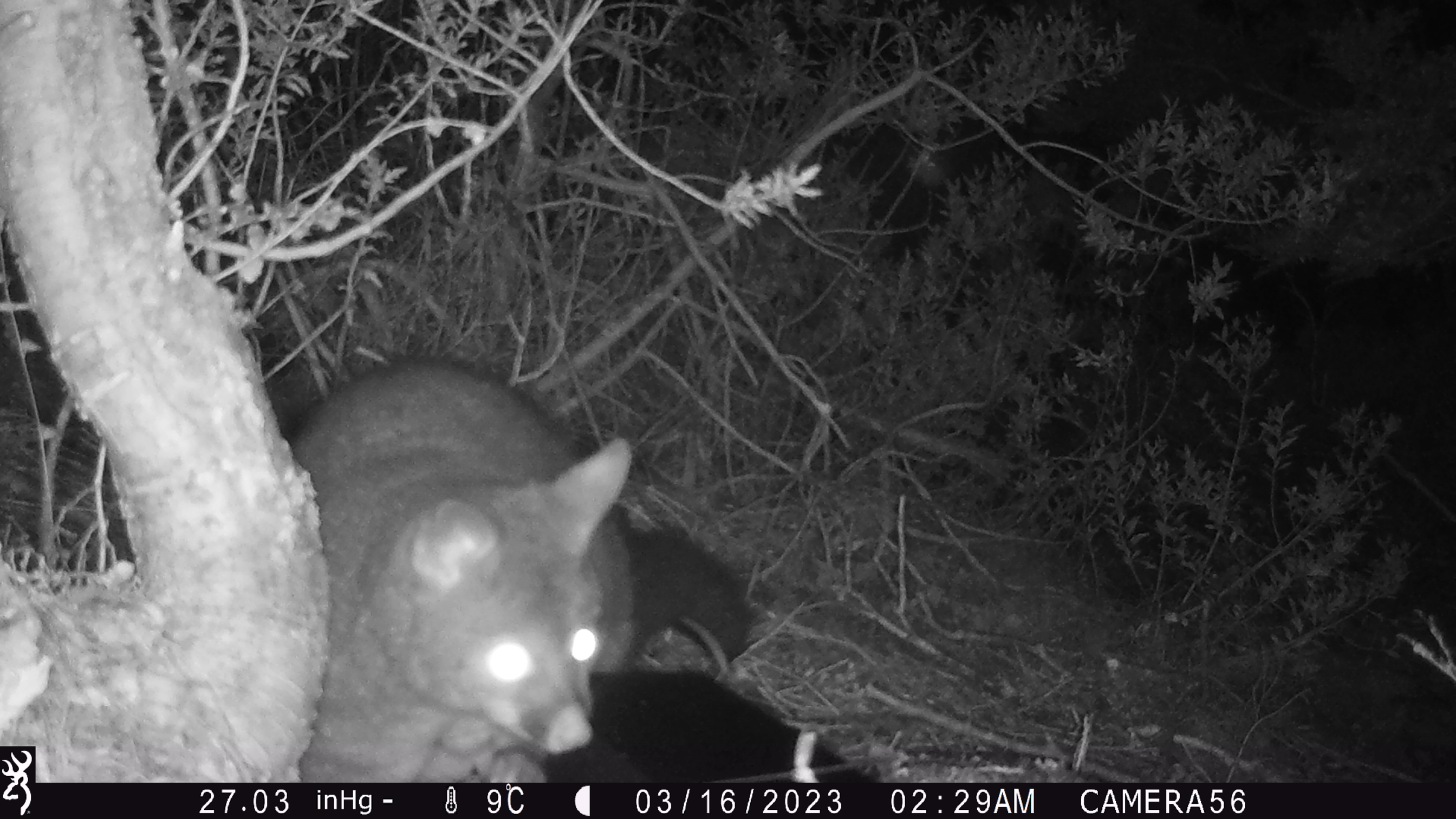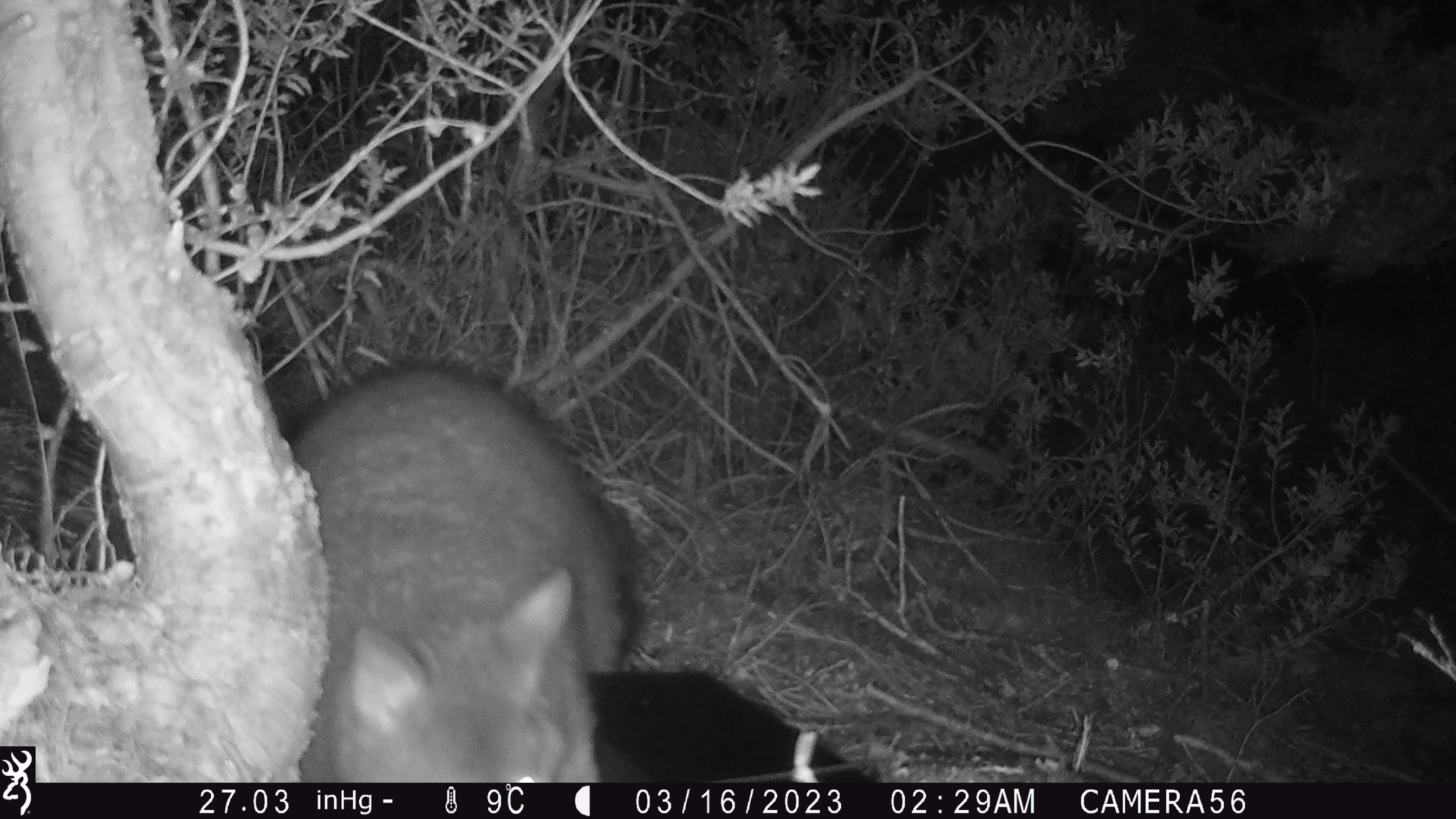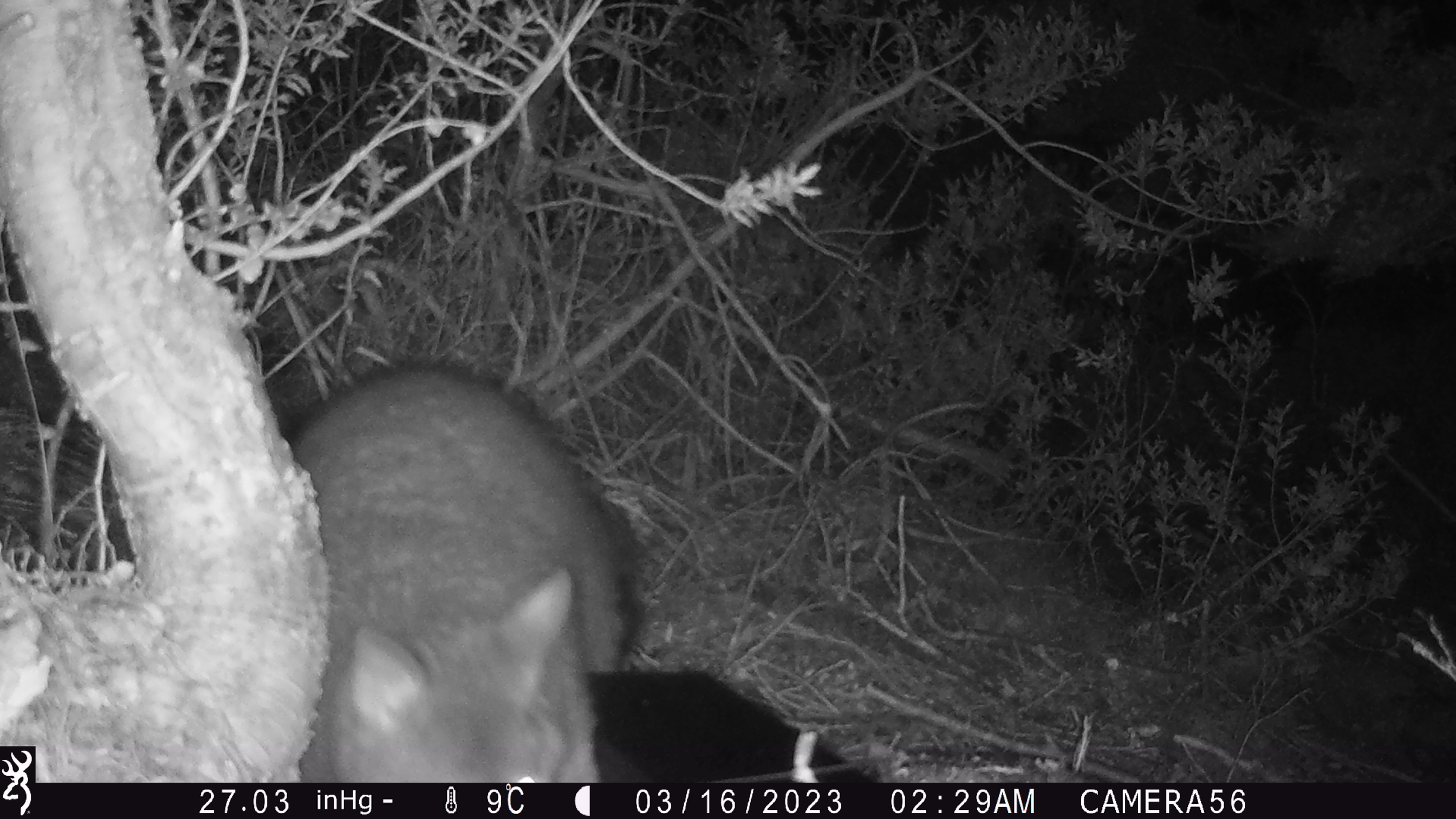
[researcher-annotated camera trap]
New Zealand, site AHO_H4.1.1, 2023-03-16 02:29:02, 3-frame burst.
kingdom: Animalia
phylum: Chordata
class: Mammalia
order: Carnivora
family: Mustelidae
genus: Mustela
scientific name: Mustela erminea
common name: stoat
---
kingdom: Animalia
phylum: Chordata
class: Mammalia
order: Diprotodontia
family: Phalangeridae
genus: Trichosurus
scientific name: Trichosurus vulpecula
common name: common brushtail possum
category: possum